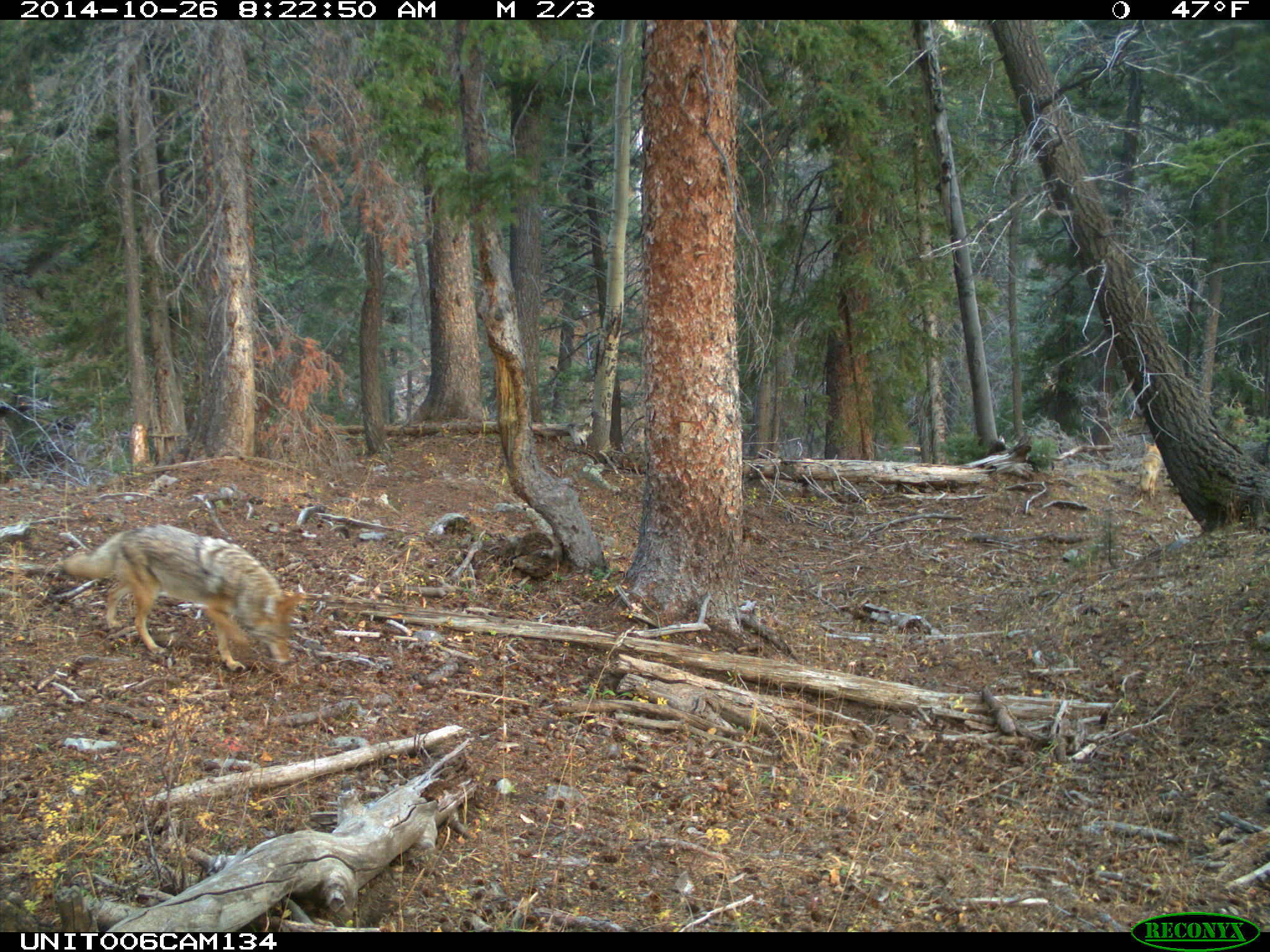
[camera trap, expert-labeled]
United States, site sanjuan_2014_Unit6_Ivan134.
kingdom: Animalia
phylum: Chordata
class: Mammalia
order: Carnivora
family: Canidae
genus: Canis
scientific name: Canis latrans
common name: coyote